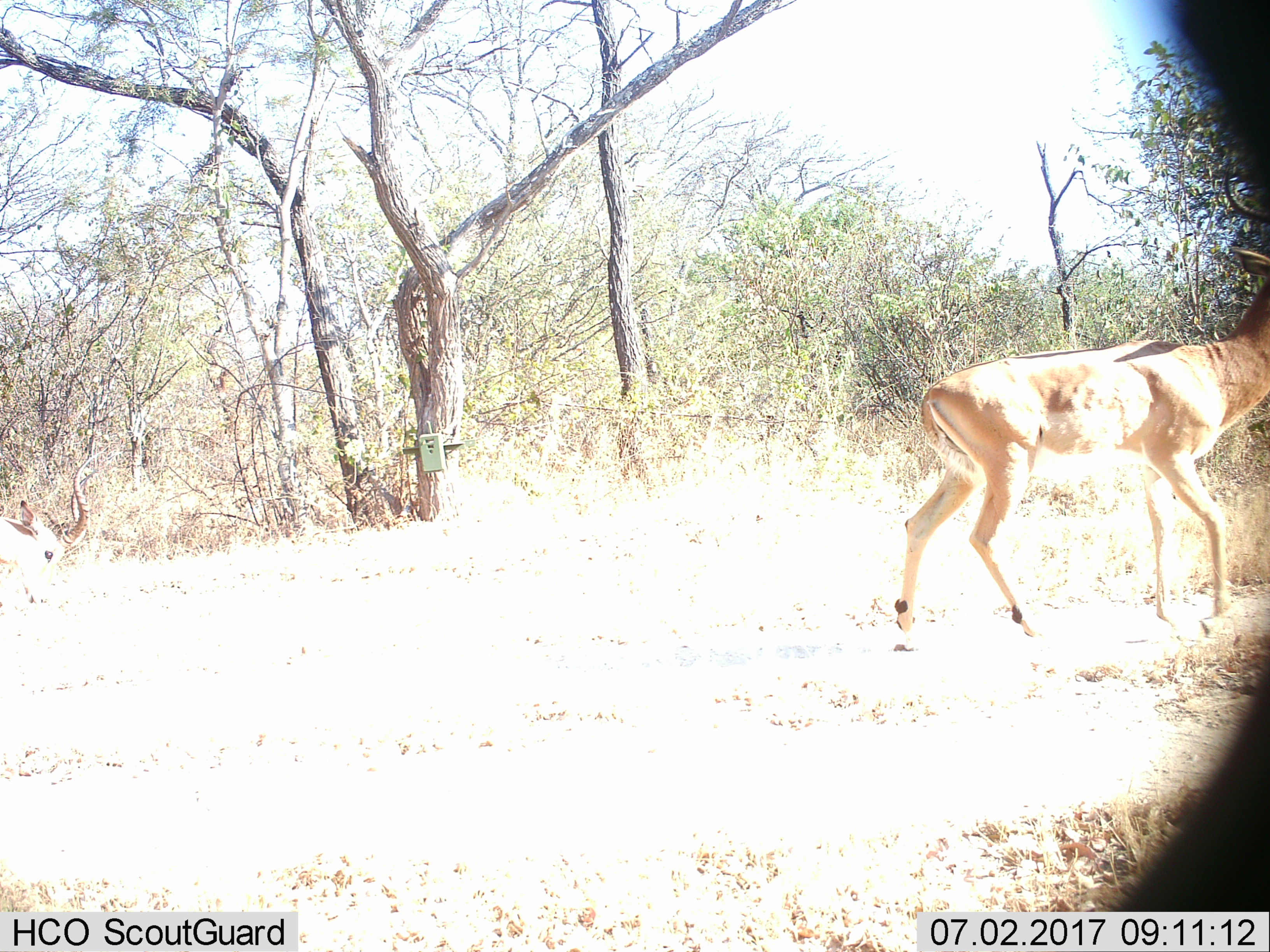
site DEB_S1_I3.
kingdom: Animalia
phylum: Chordata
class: Mammalia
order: Artiodactyla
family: Bovidae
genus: Aepyceros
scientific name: Aepyceros melampus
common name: impala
Impala (Aepyceros melampus), count 1. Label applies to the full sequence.